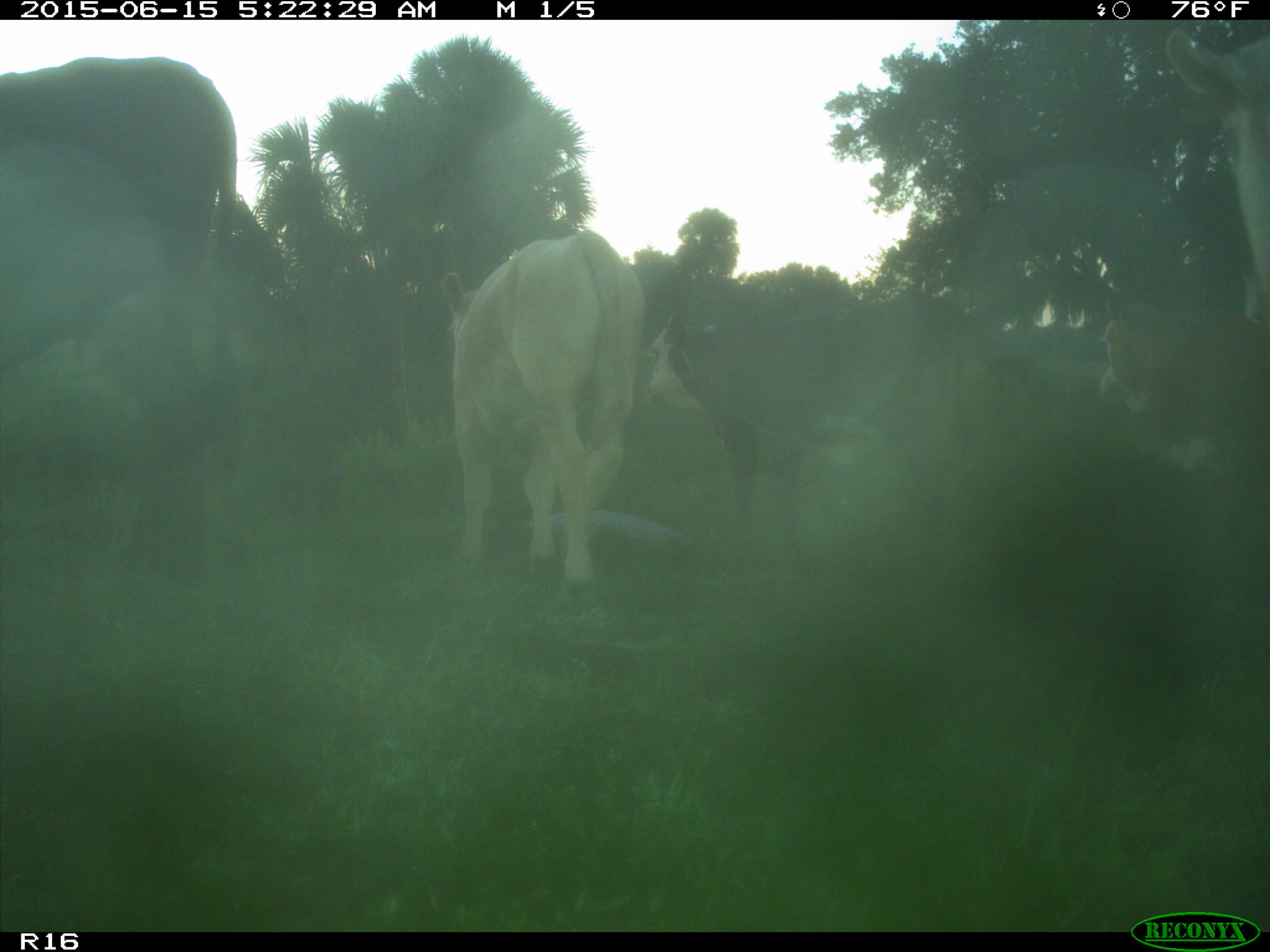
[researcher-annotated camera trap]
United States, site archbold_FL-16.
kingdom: Animalia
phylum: Chordata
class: Mammalia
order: Artiodactyla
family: Bovidae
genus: Bos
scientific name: Bos taurus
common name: domestic cow